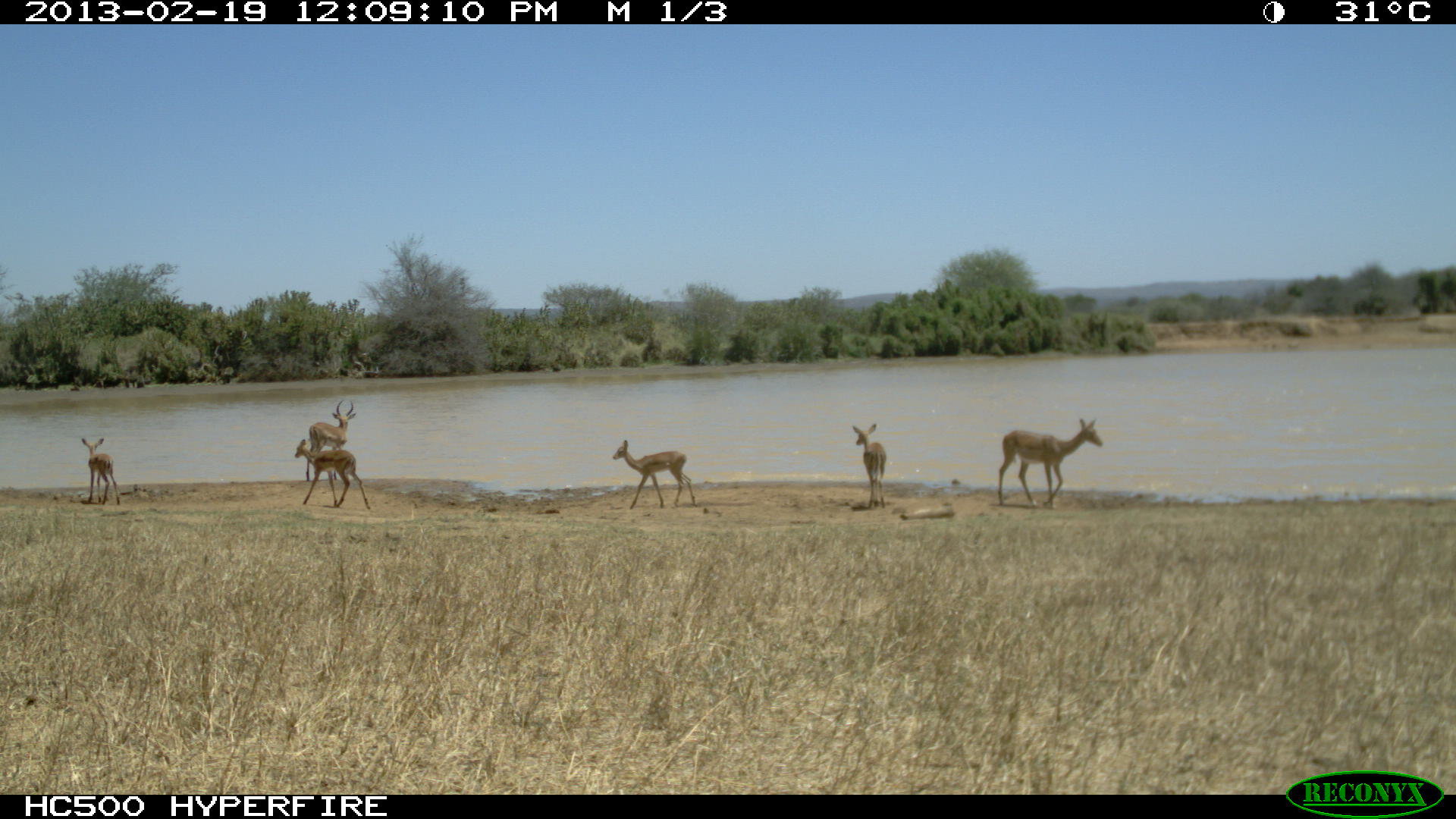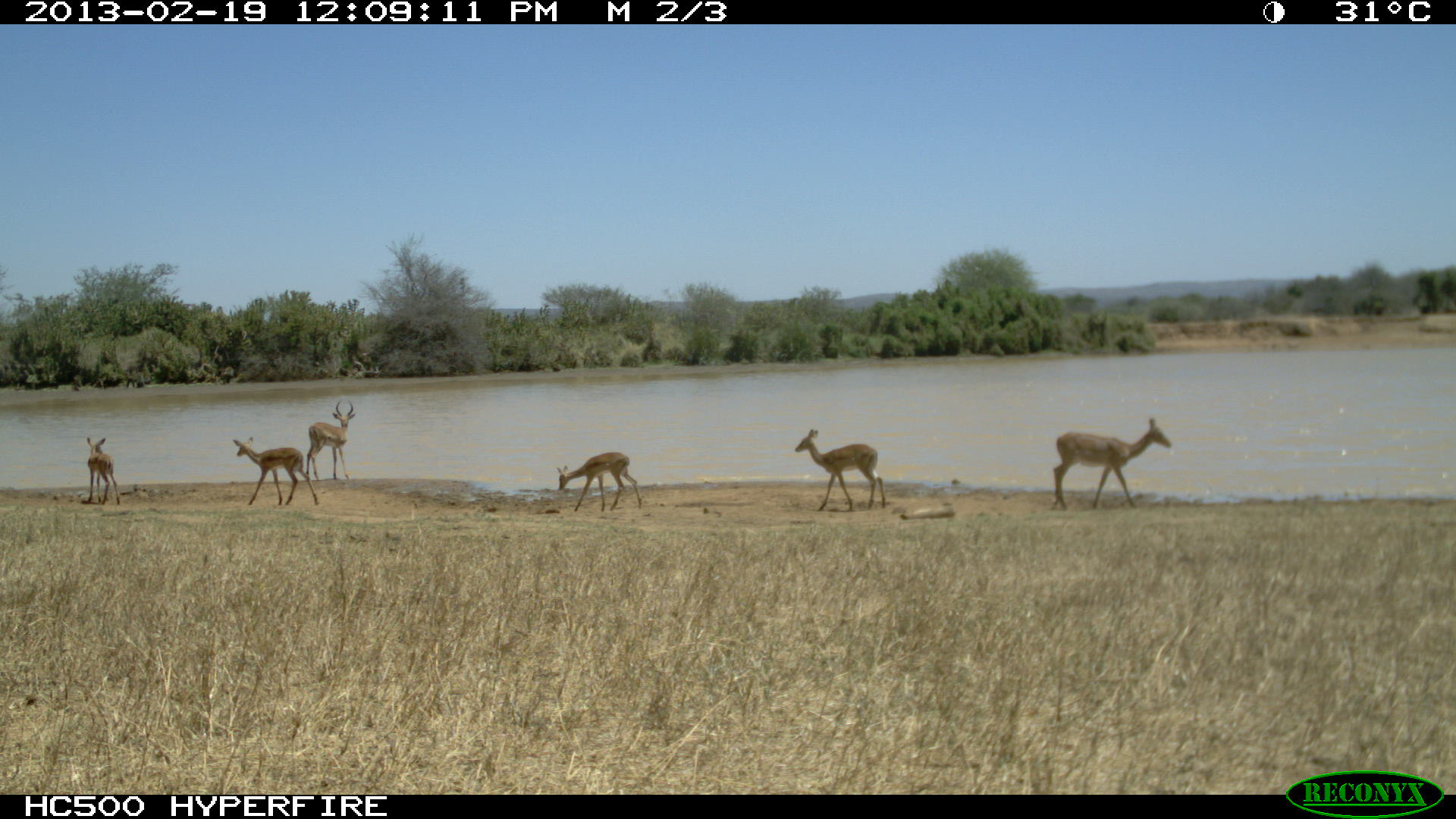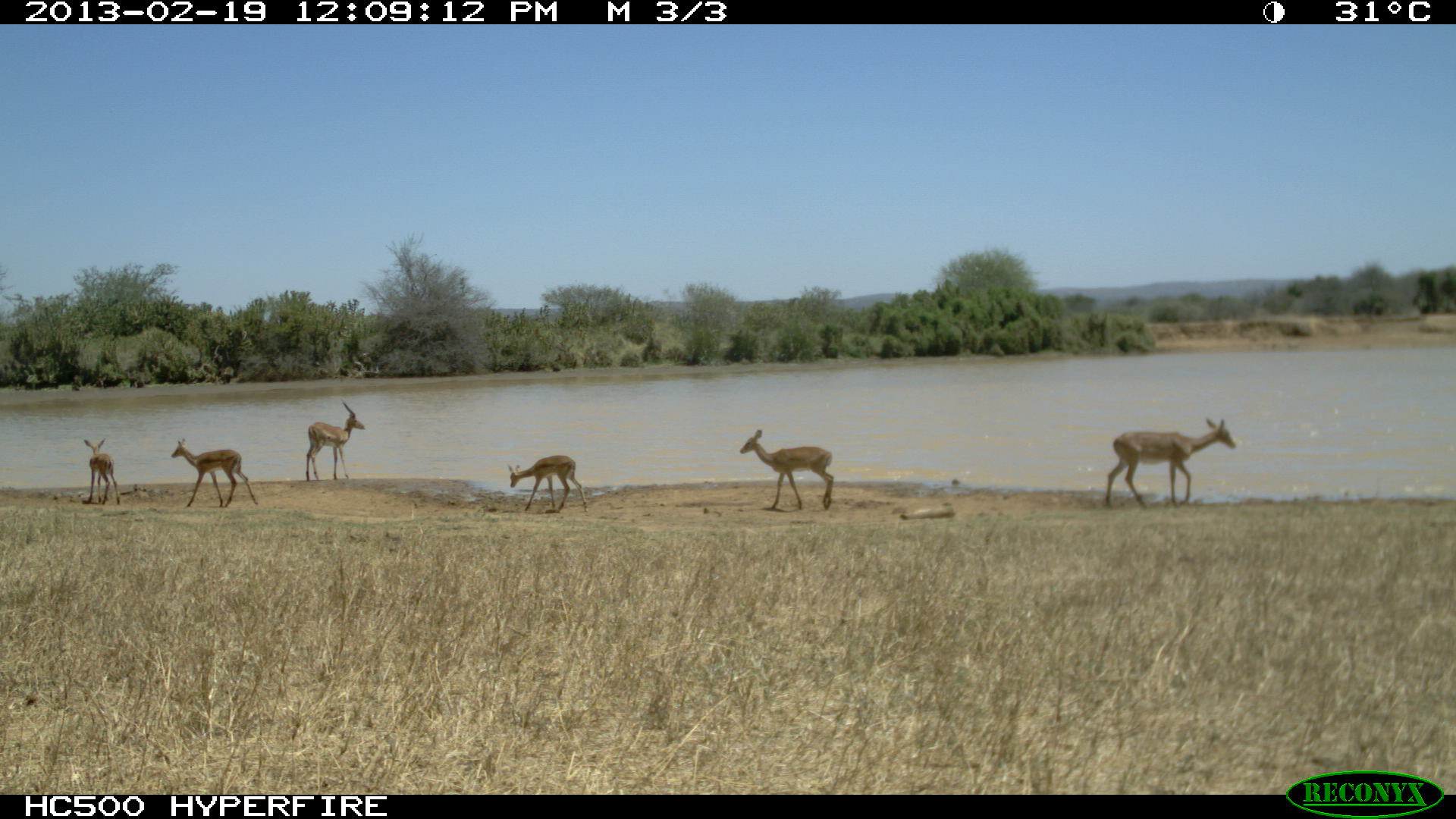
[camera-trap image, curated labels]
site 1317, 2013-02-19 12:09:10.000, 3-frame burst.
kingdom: Animalia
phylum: Chordata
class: Mammalia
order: Artiodactyla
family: Bovidae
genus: Aepyceros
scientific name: Aepyceros melampus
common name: impala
Aepyceros melampus (impala), count 6.